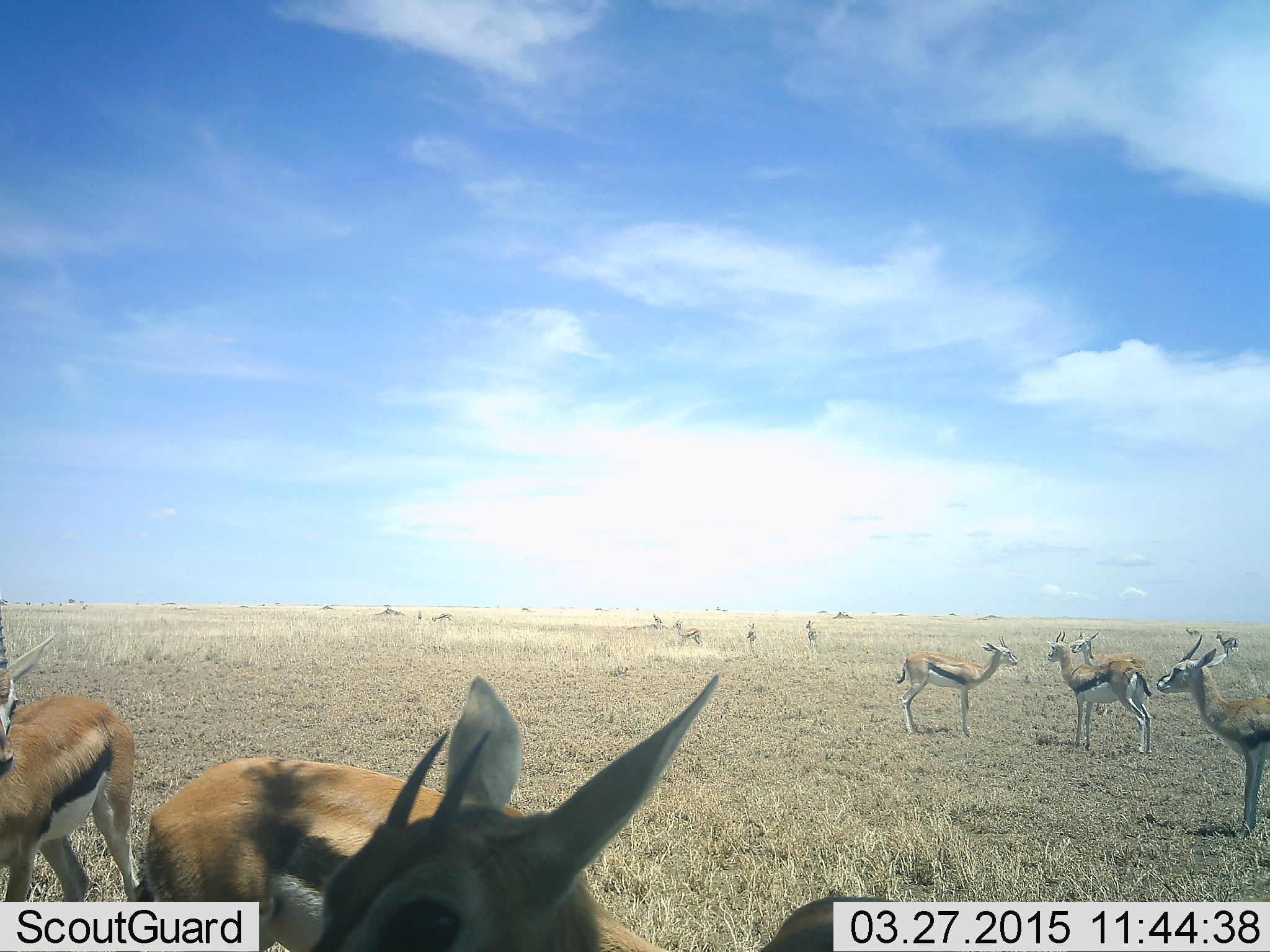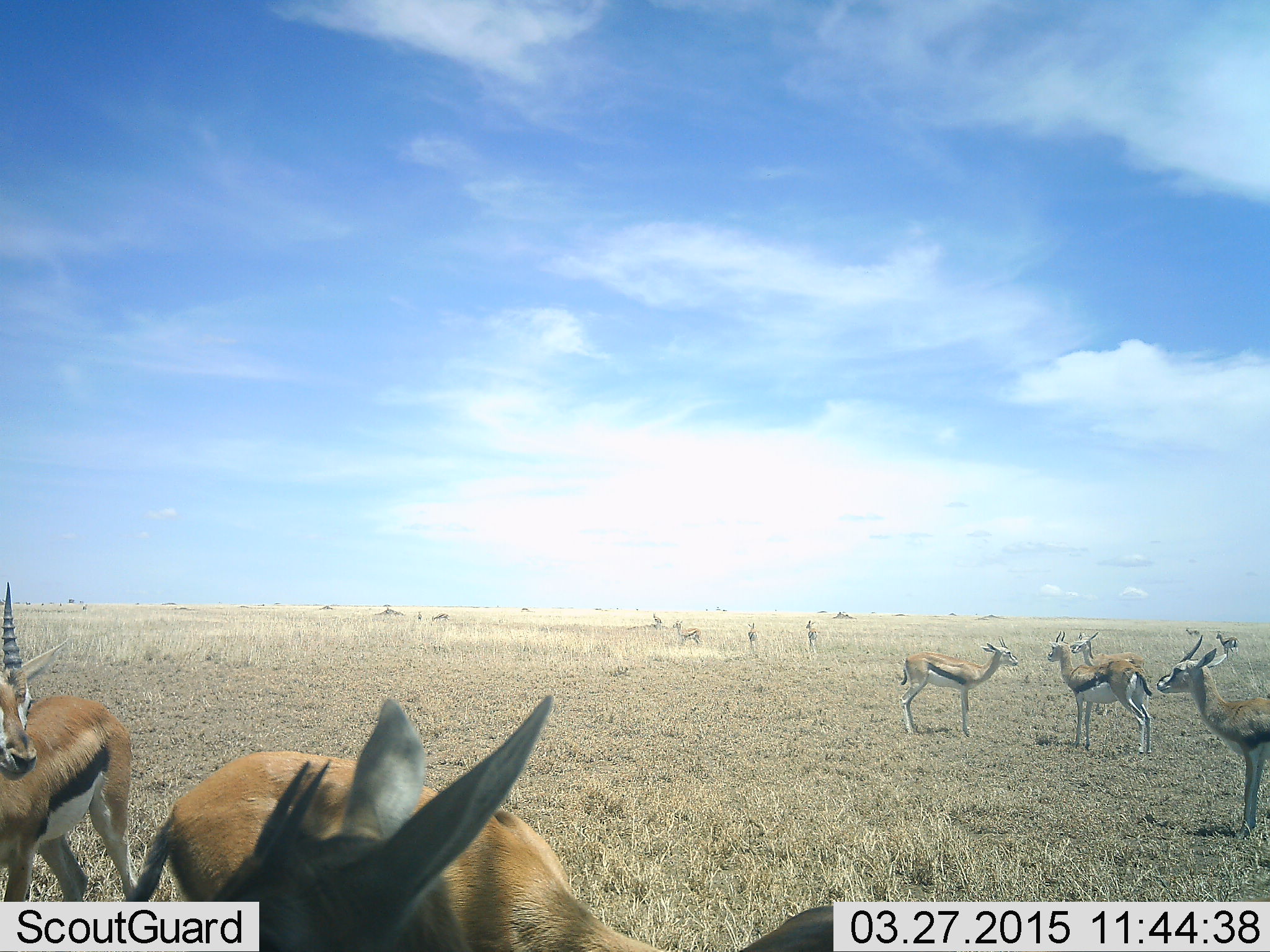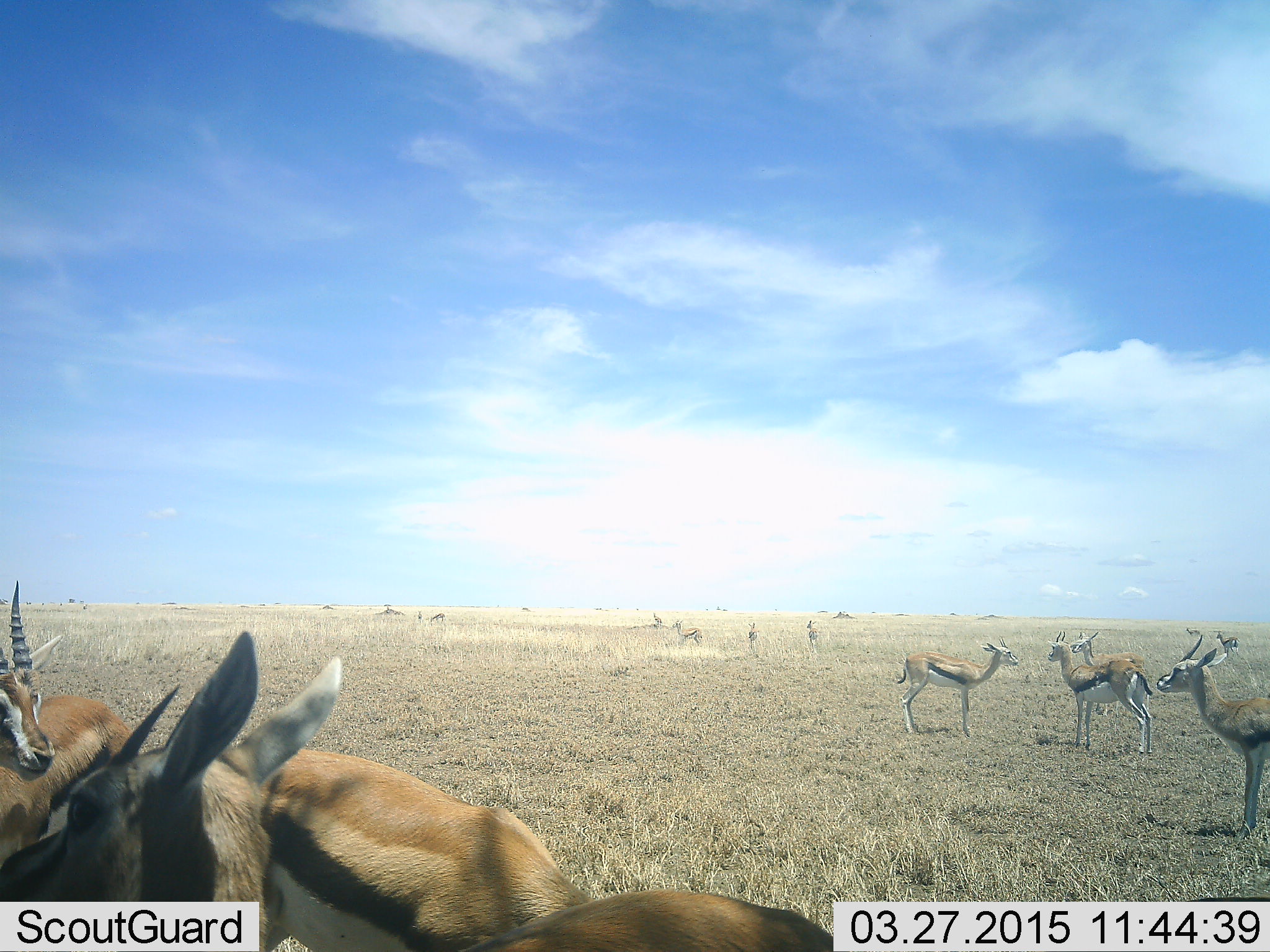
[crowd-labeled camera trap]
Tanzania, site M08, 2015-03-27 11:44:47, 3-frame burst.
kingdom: Animalia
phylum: Chordata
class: Mammalia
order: Artiodactyla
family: Bovidae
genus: Eudorcas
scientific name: Eudorcas thomsonii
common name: thomson's gazelle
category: gazellethomsons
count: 11-50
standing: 100%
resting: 0%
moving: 20%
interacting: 0%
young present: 0%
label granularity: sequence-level